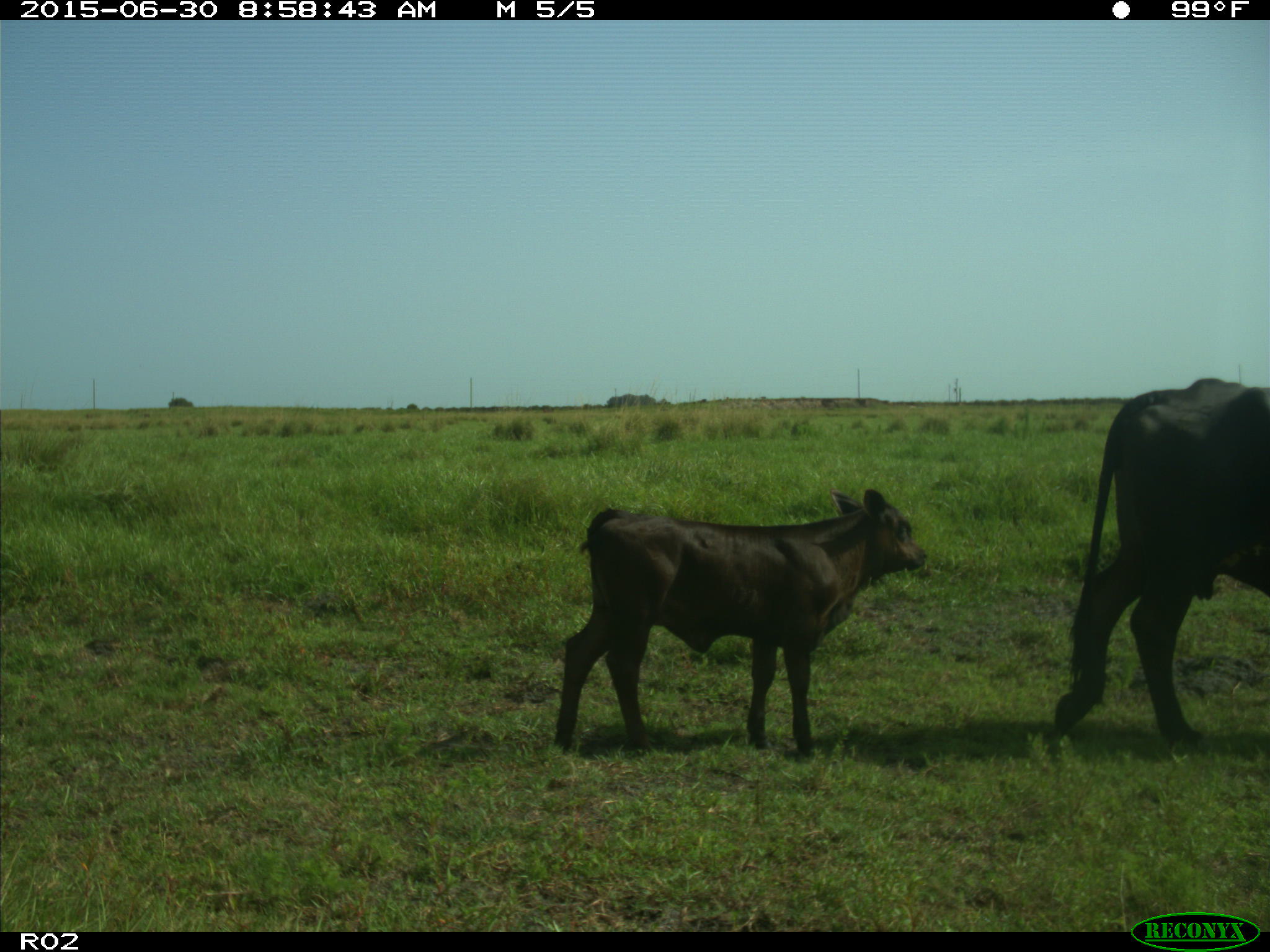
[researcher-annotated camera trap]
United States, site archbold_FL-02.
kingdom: Animalia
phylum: Chordata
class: Mammalia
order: Artiodactyla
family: Bovidae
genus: Bos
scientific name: Bos taurus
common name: domestic cow